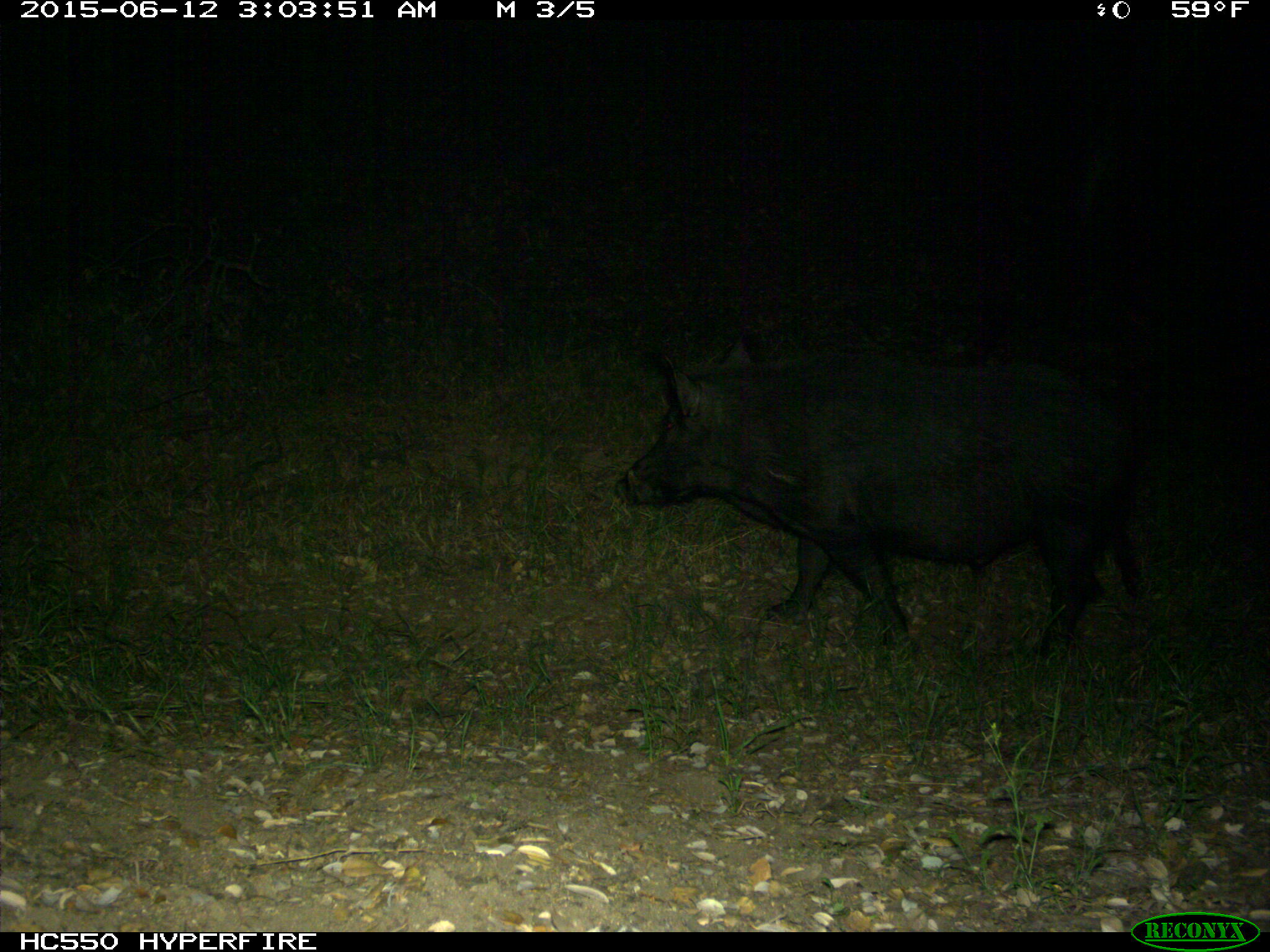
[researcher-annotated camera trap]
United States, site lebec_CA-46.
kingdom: Animalia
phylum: Chordata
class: Mammalia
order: Artiodactyla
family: Suidae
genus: Sus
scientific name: Sus scrofa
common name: wild boar